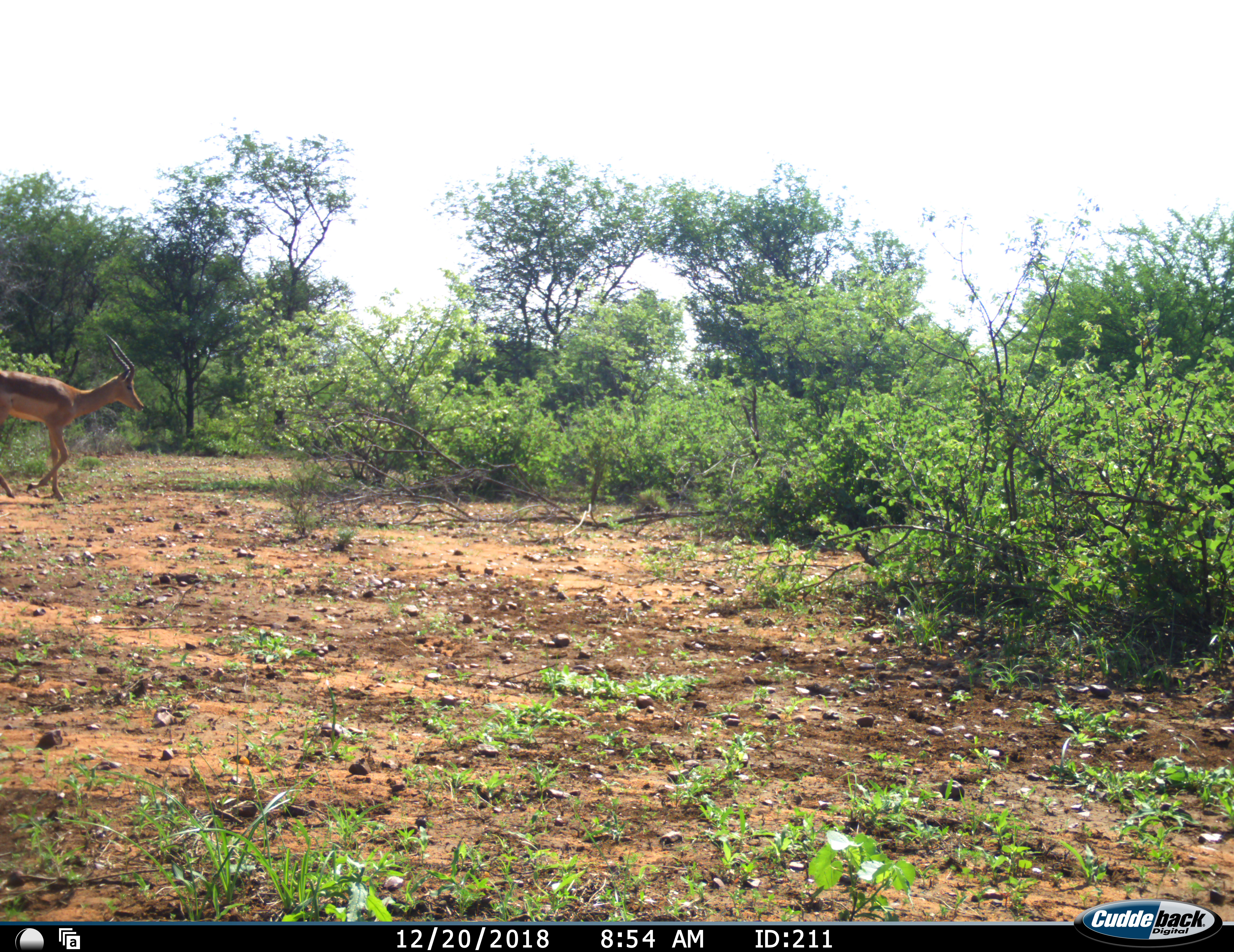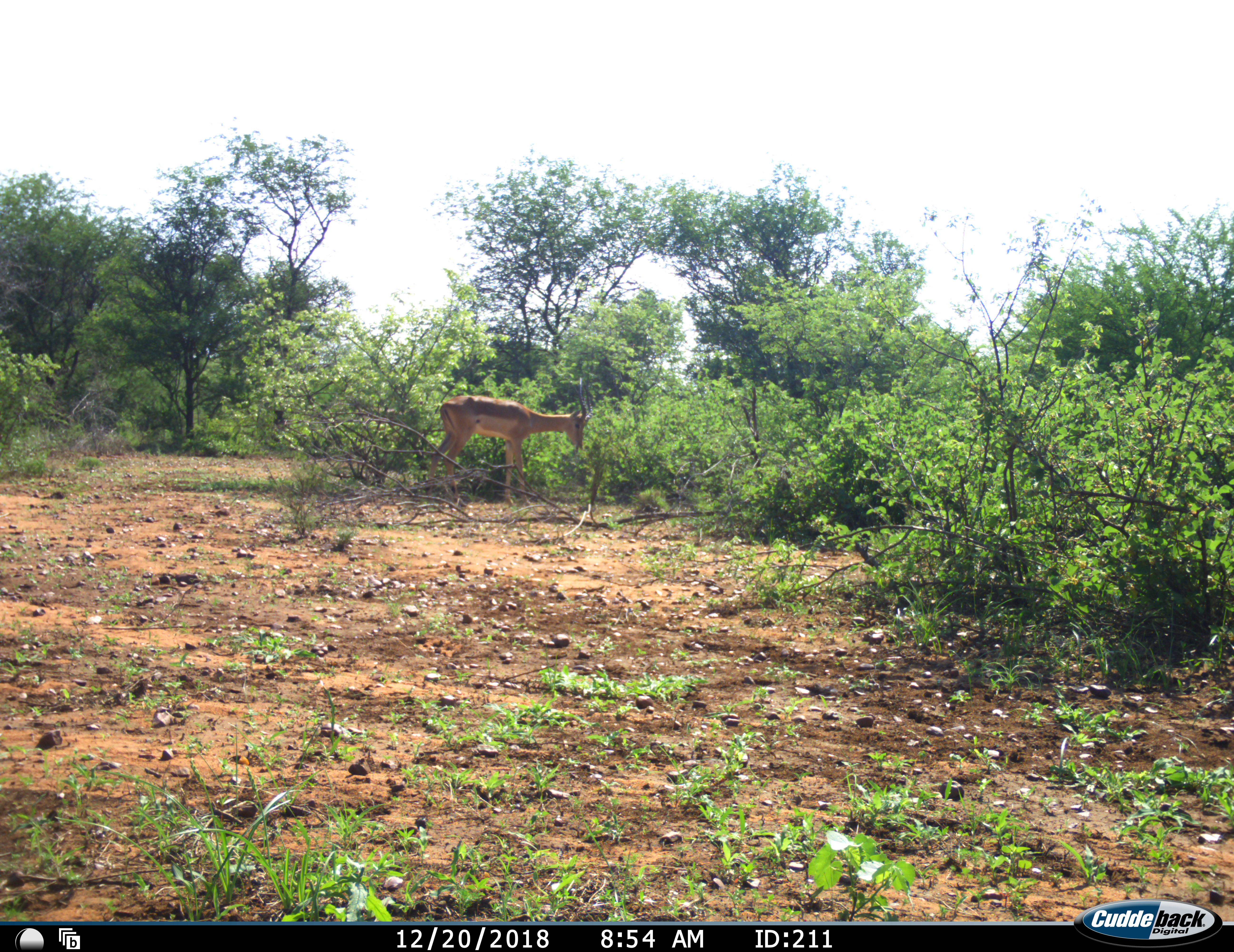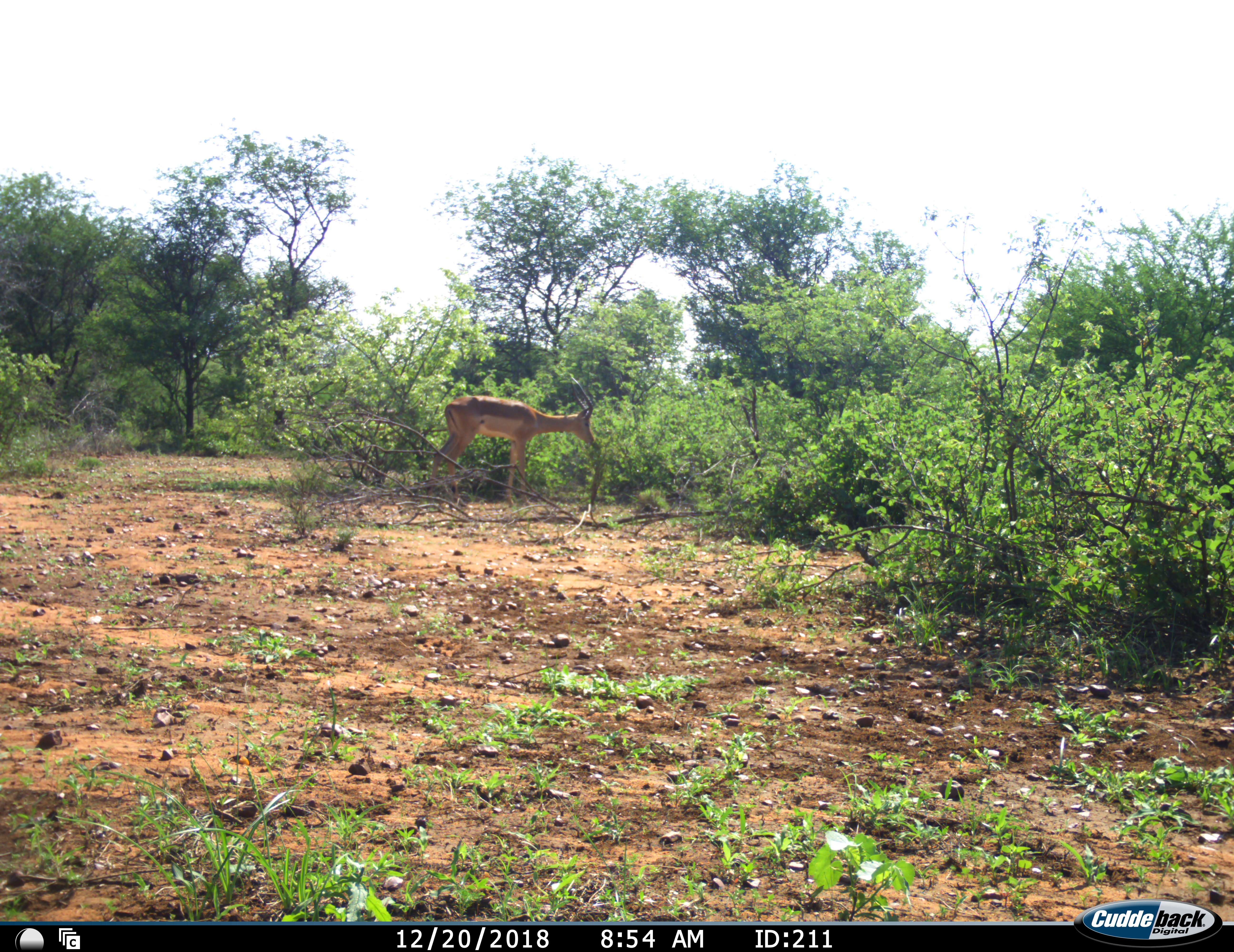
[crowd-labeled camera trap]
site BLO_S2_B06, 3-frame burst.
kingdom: Animalia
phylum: Chordata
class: Mammalia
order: Artiodactyla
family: Bovidae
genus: Aepyceros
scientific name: Aepyceros melampus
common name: impala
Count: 1.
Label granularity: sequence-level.